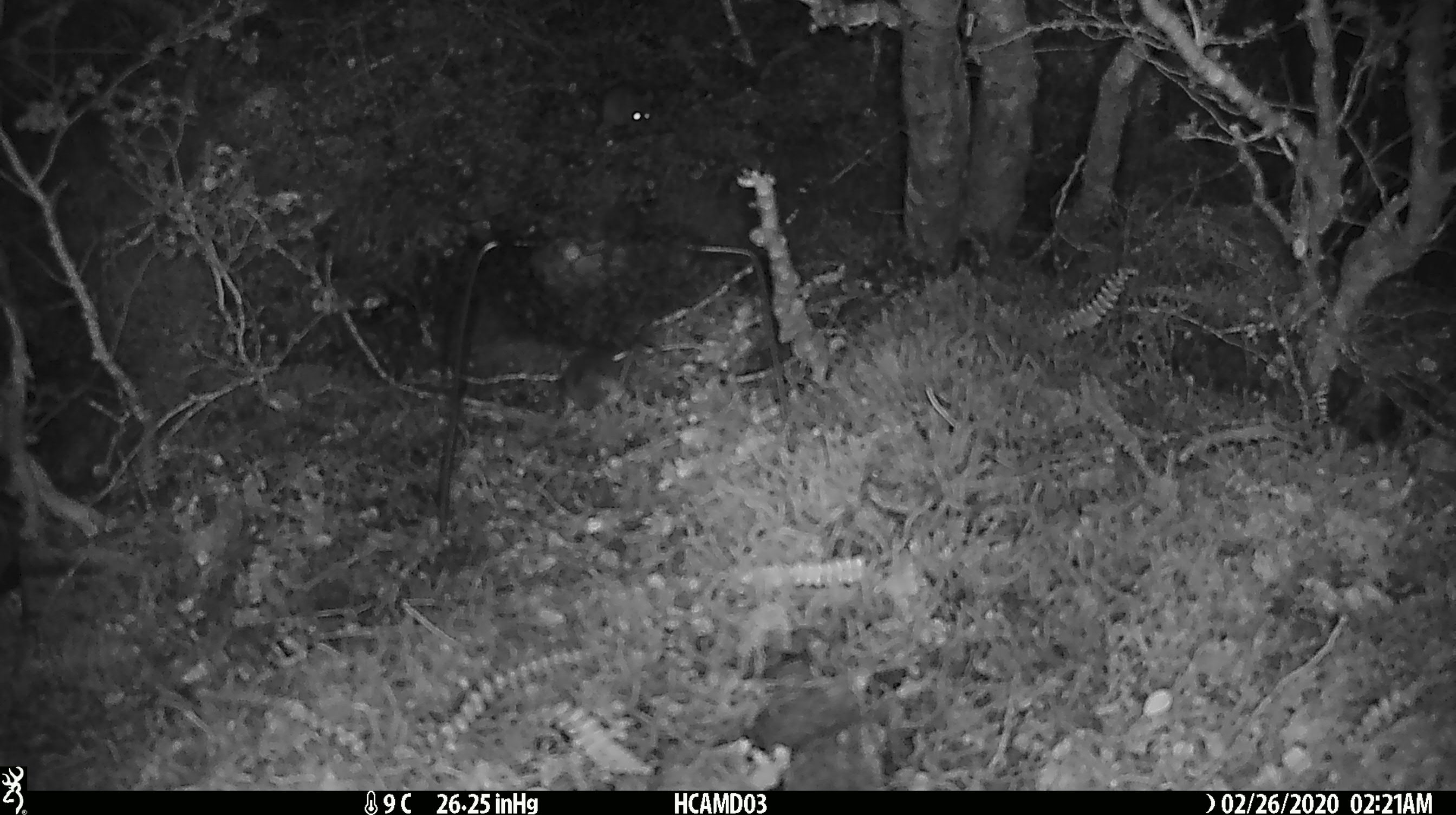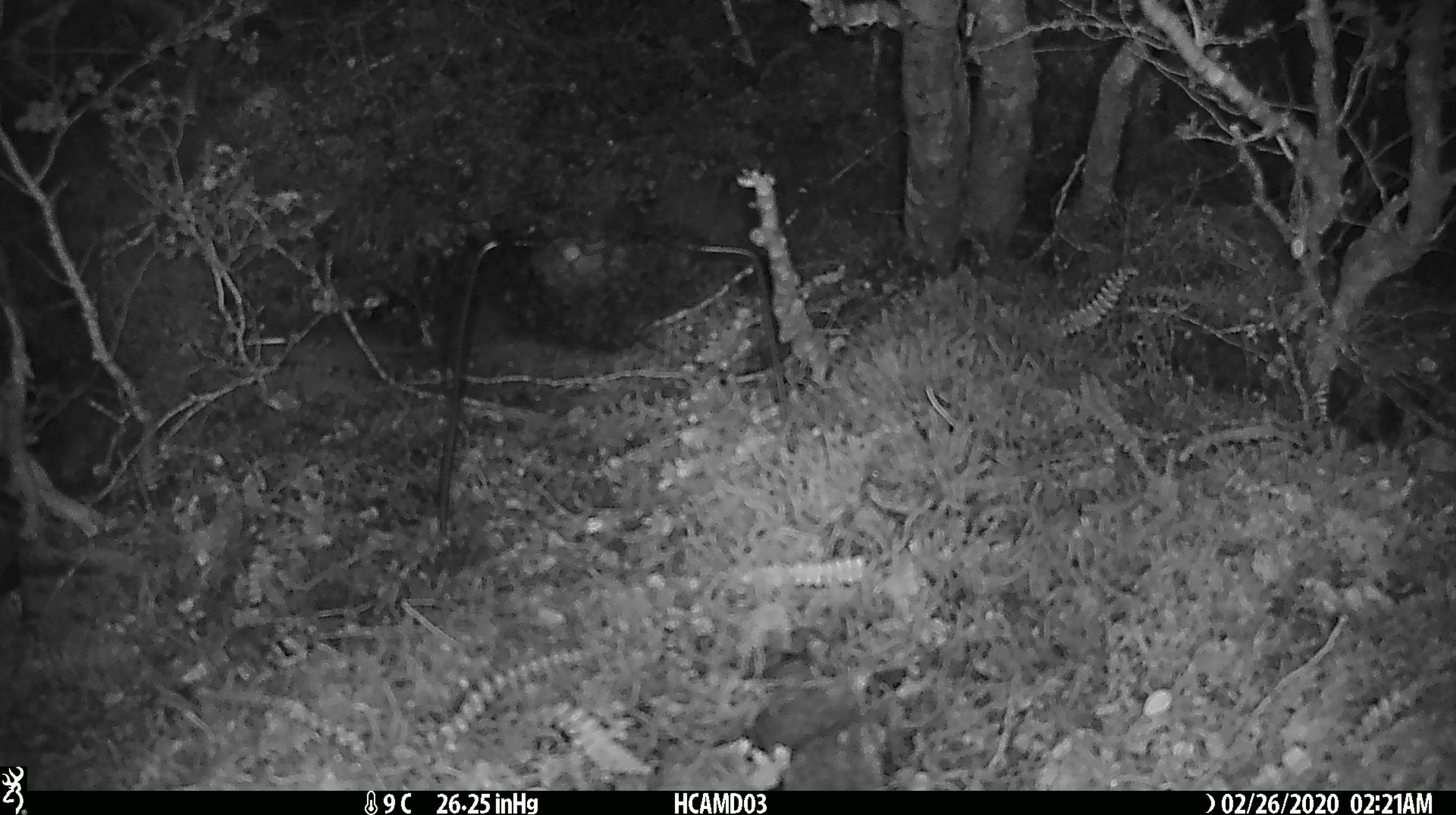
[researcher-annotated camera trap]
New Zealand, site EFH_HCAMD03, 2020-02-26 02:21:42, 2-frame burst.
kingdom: Animalia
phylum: Chordata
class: Mammalia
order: Rodentia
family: Muridae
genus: Mus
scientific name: Mus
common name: mouse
Mouse (Mus).